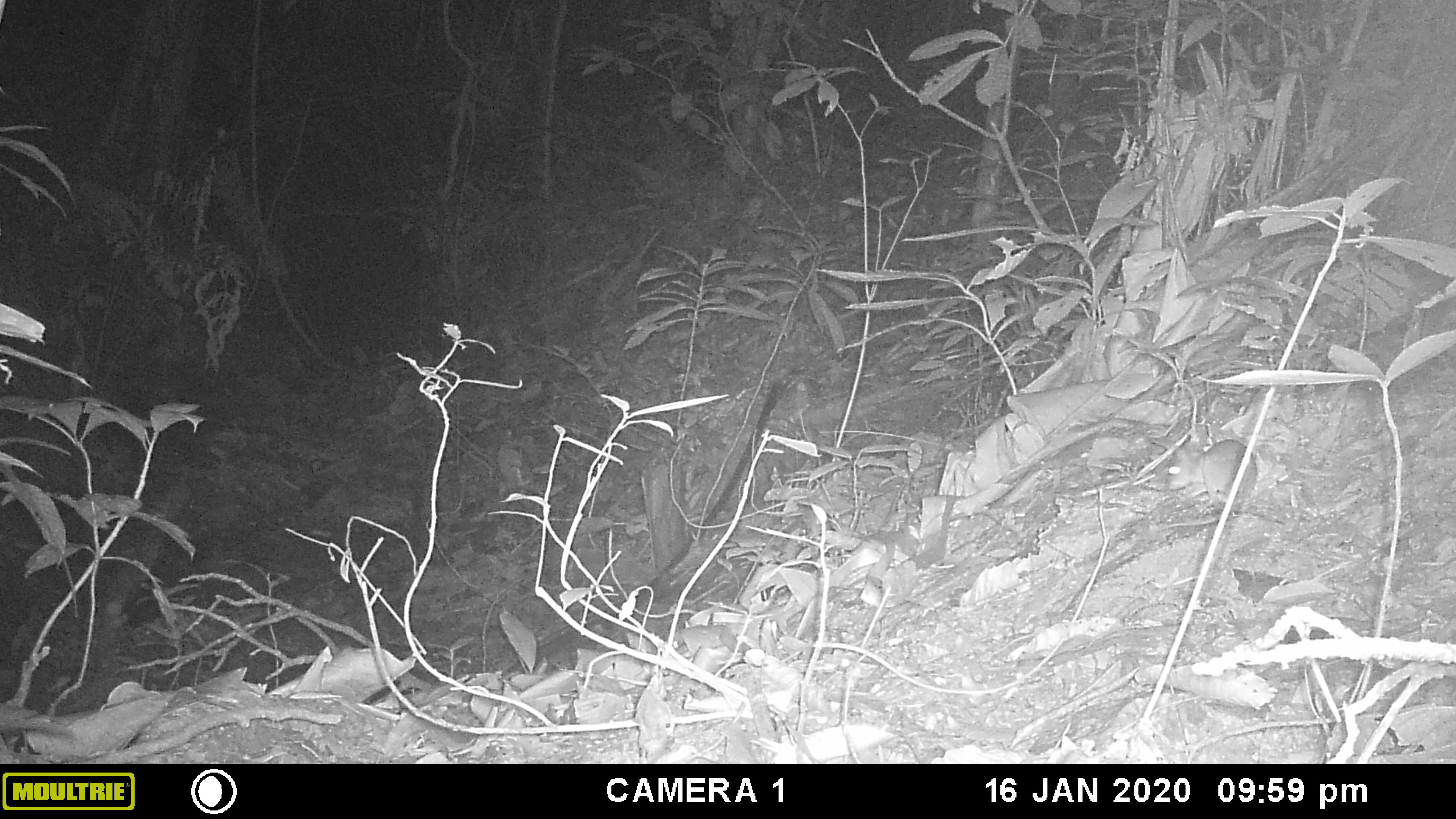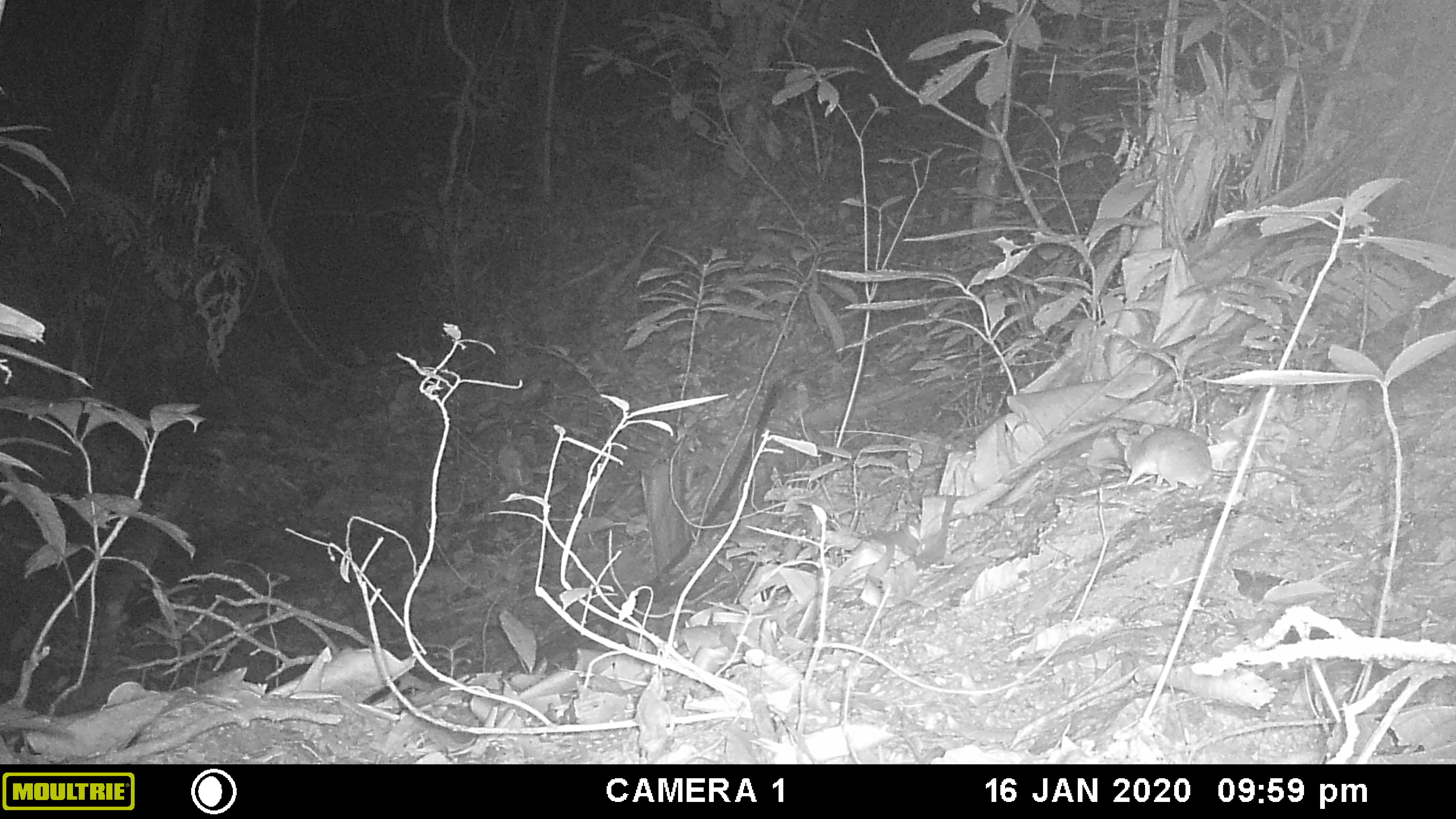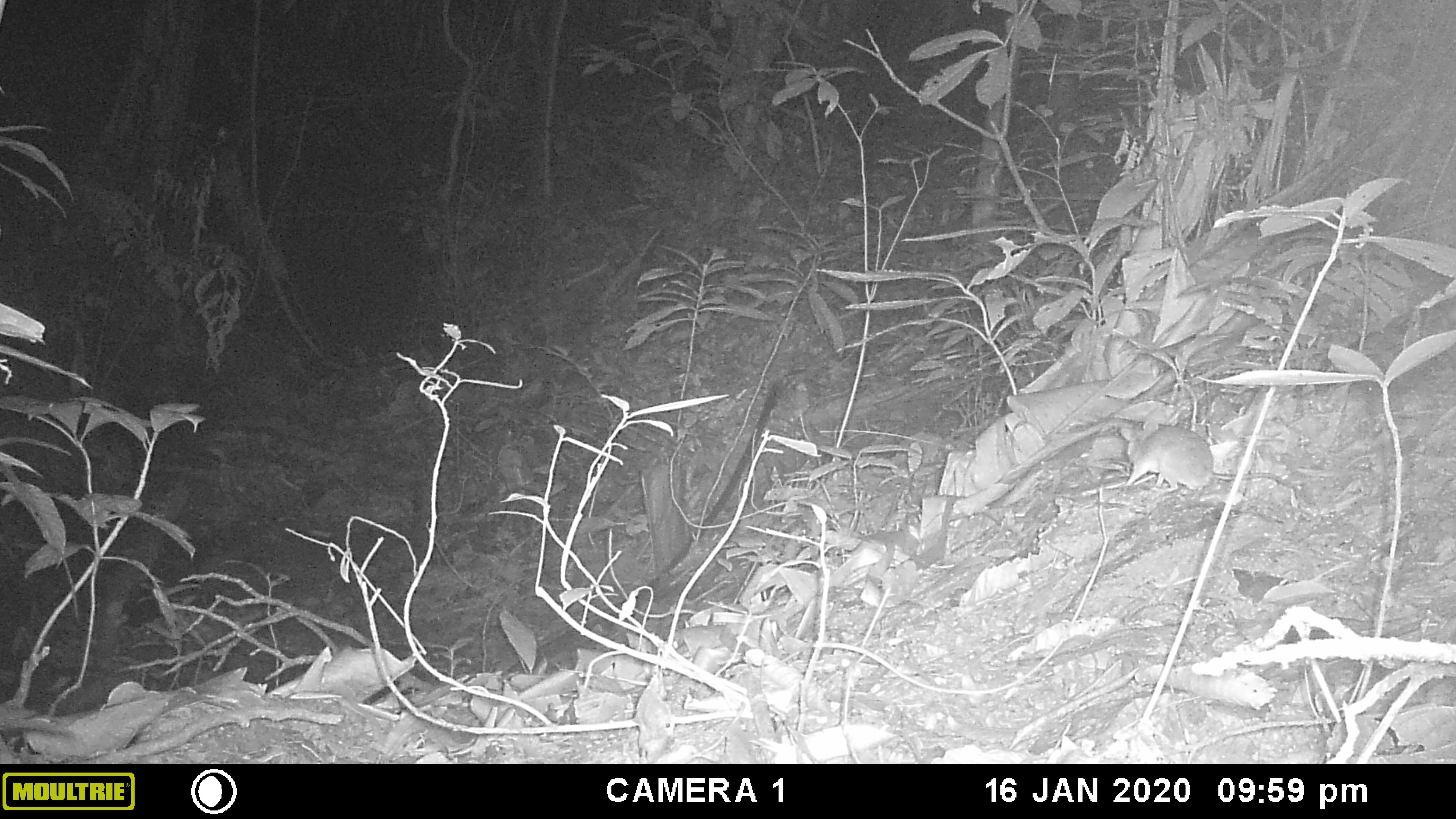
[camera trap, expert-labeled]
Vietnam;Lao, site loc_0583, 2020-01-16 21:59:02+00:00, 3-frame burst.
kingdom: Animalia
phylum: Chordata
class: Mammalia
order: Rodentia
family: Muridae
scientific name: Muridae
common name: old-world mice and rats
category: unidentified murid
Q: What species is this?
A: Unidentified murid (old-world mice and rats) (Muridae).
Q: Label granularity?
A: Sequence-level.